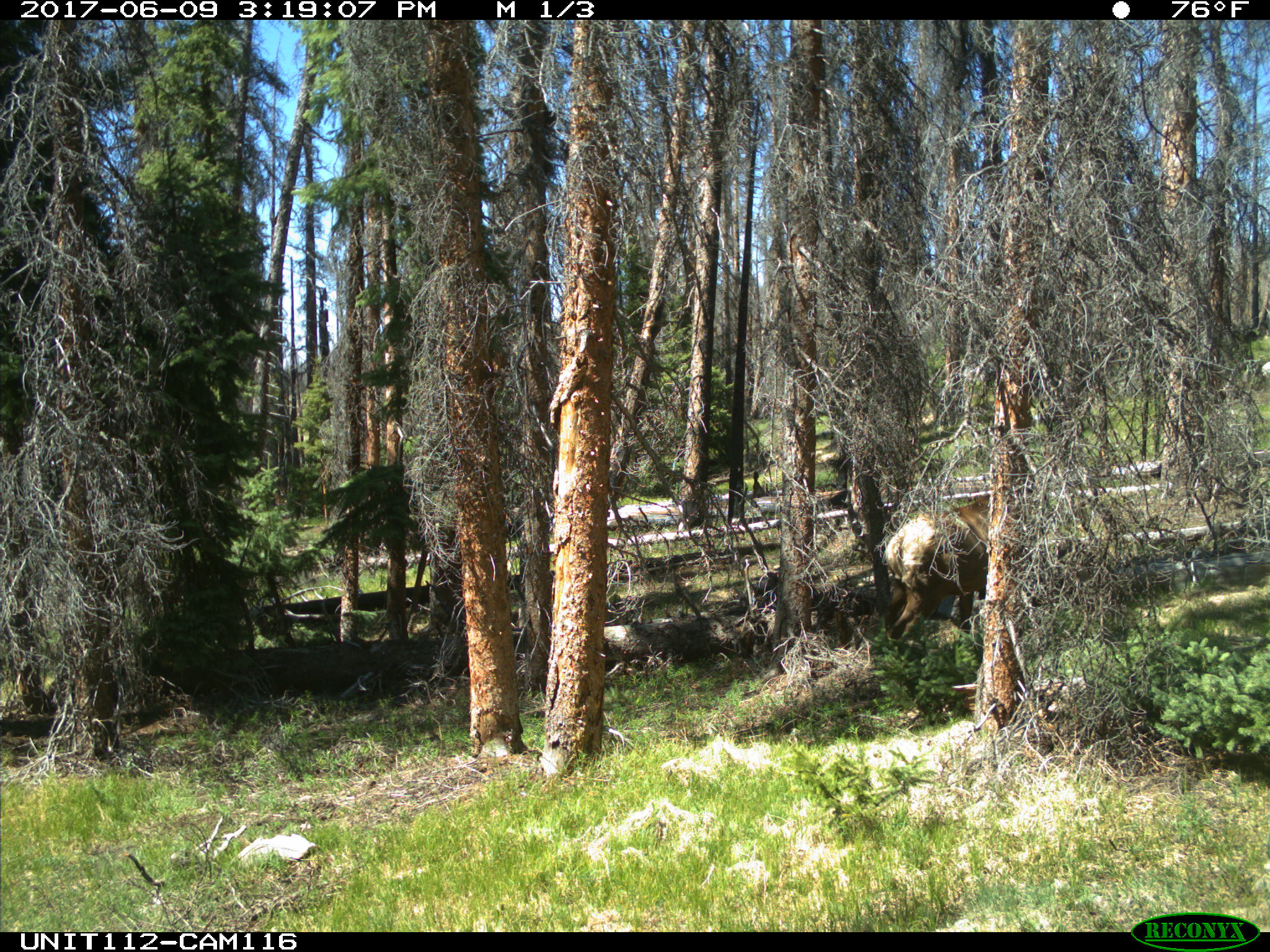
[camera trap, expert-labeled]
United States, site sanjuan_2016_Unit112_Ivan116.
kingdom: Animalia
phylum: Chordata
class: Mammalia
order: Artiodactyla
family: Cervidae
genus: Cervus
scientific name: Cervus elaphus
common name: red deer